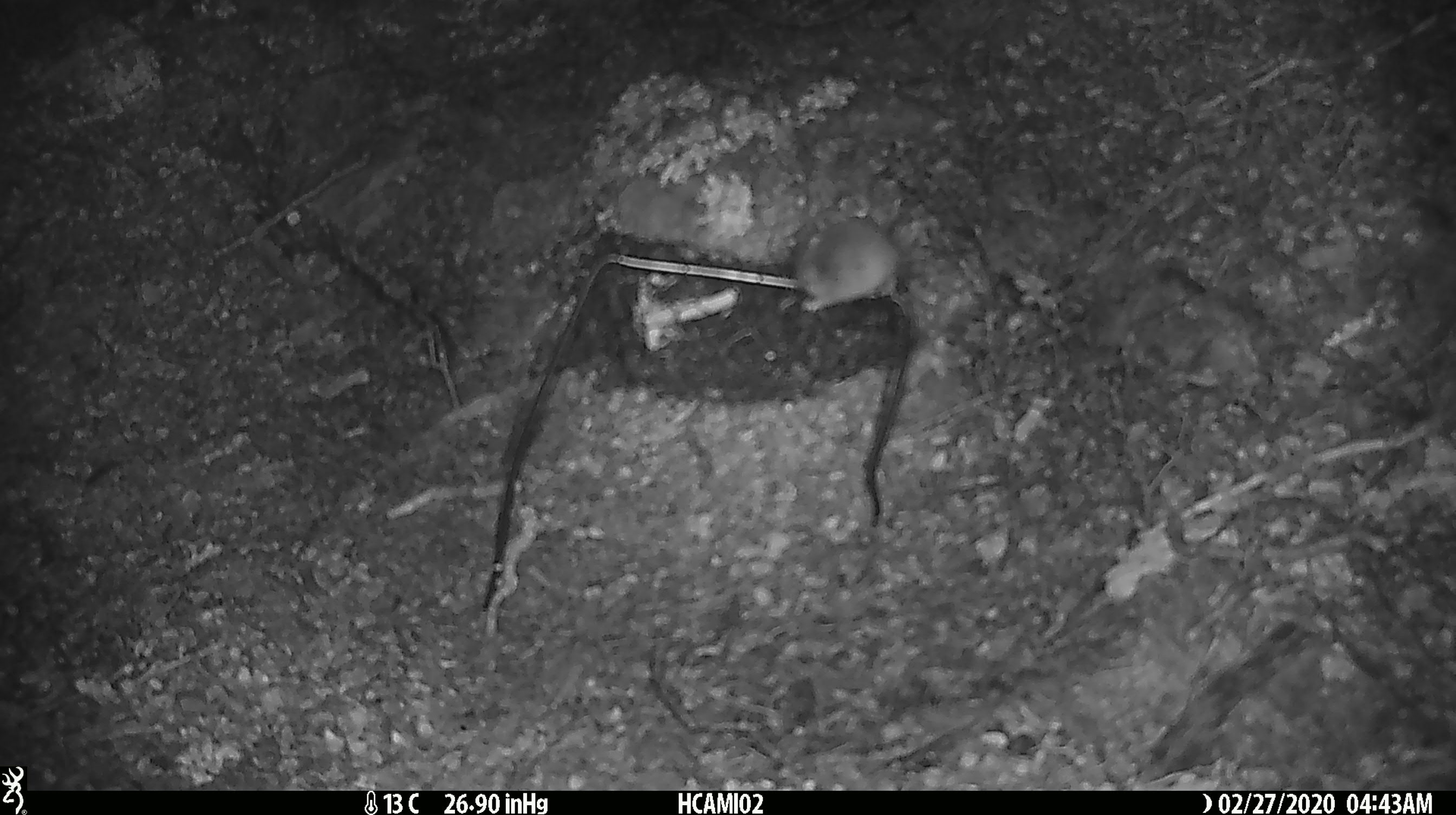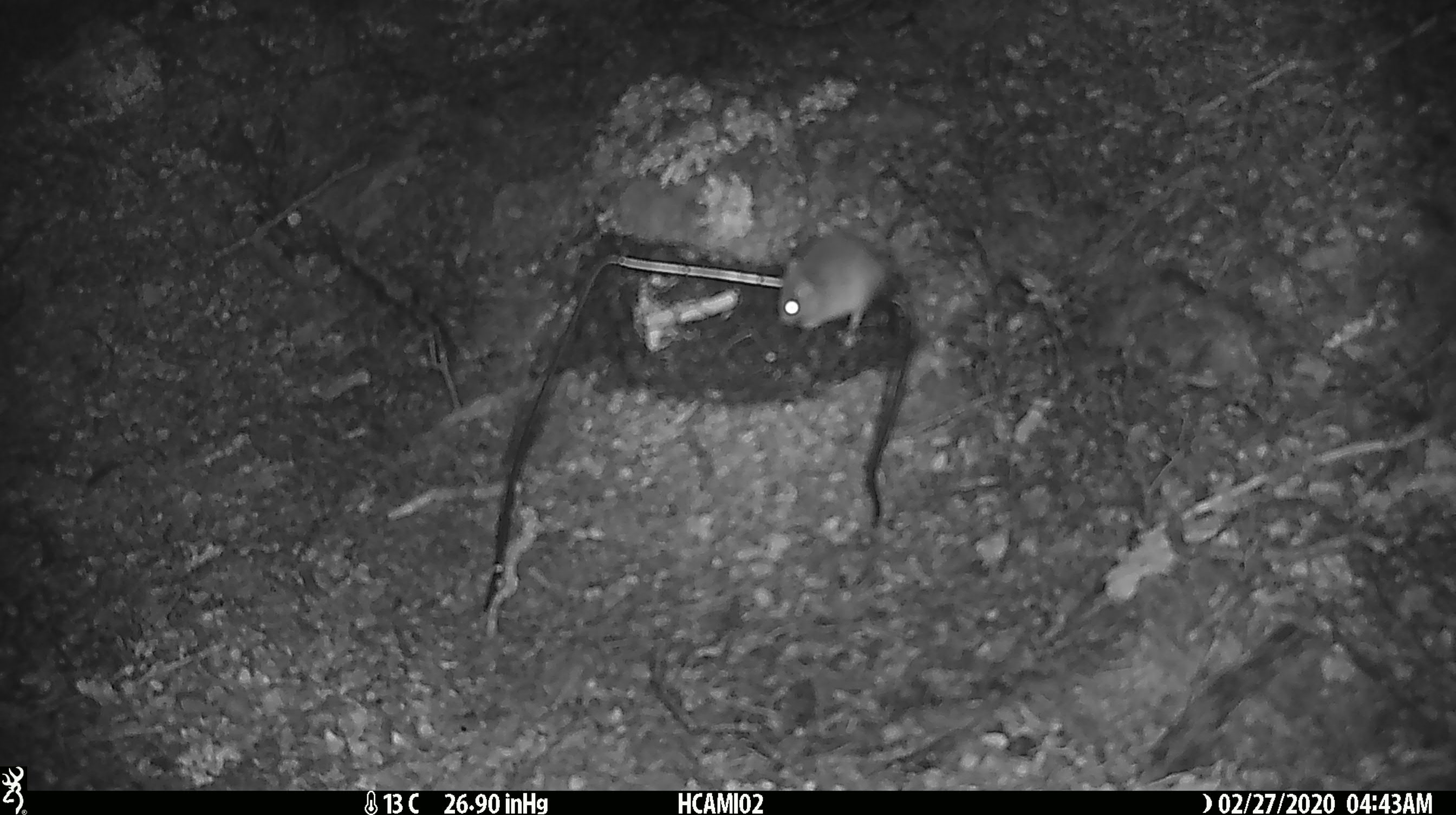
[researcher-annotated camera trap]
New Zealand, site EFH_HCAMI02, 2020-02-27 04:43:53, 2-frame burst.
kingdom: Animalia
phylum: Chordata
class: Mammalia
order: Rodentia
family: Muridae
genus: Mus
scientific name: Mus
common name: mouse